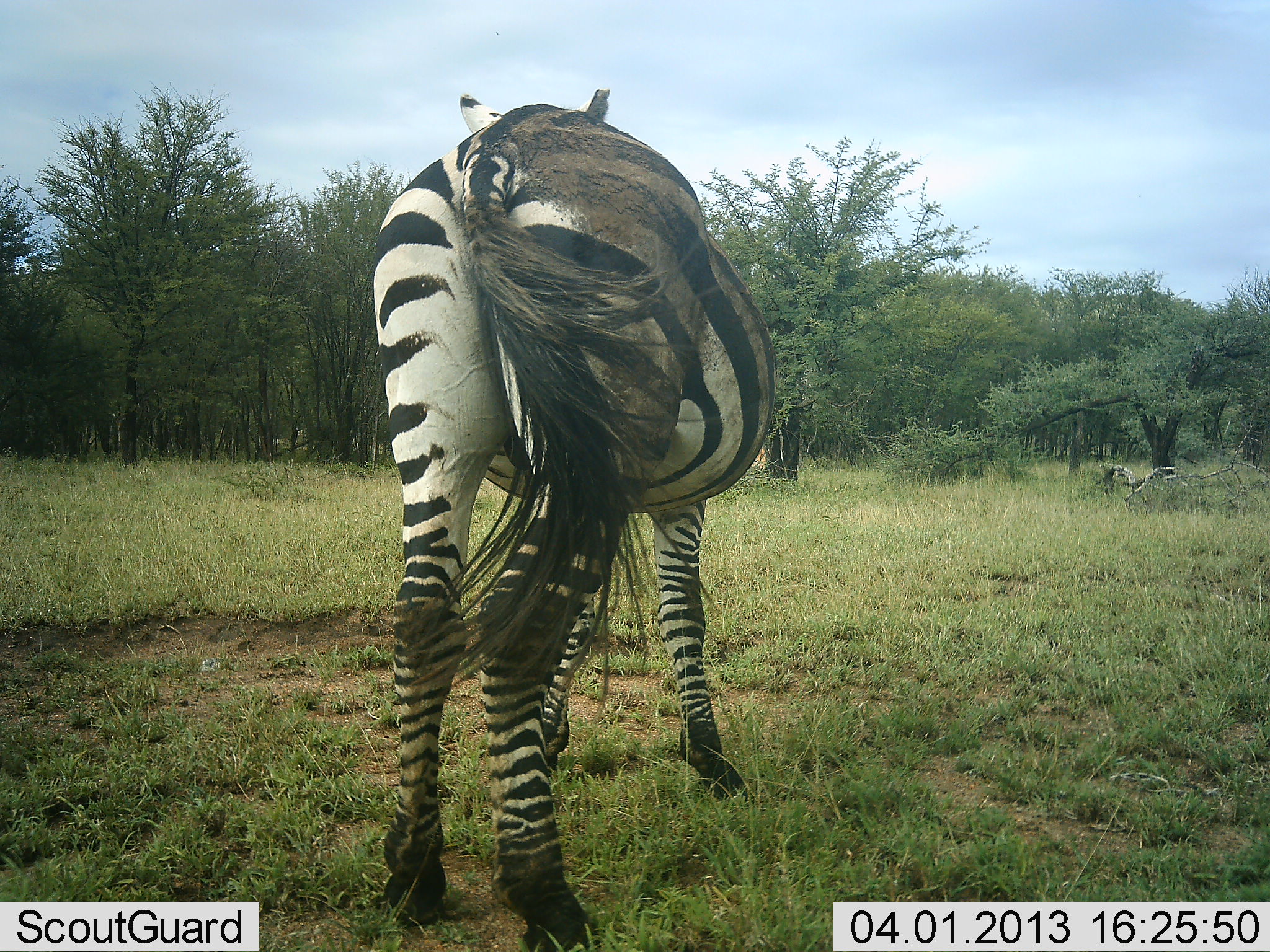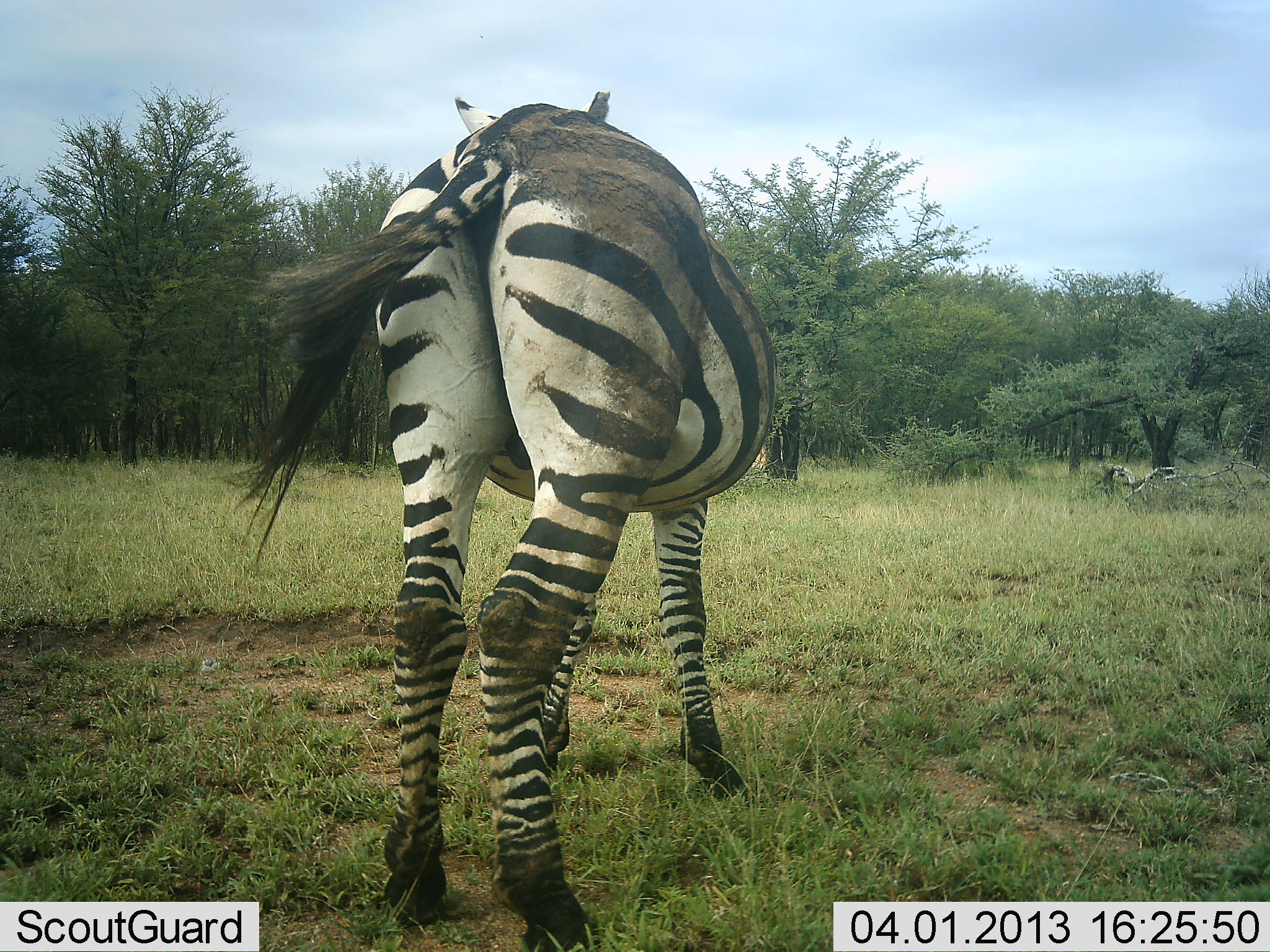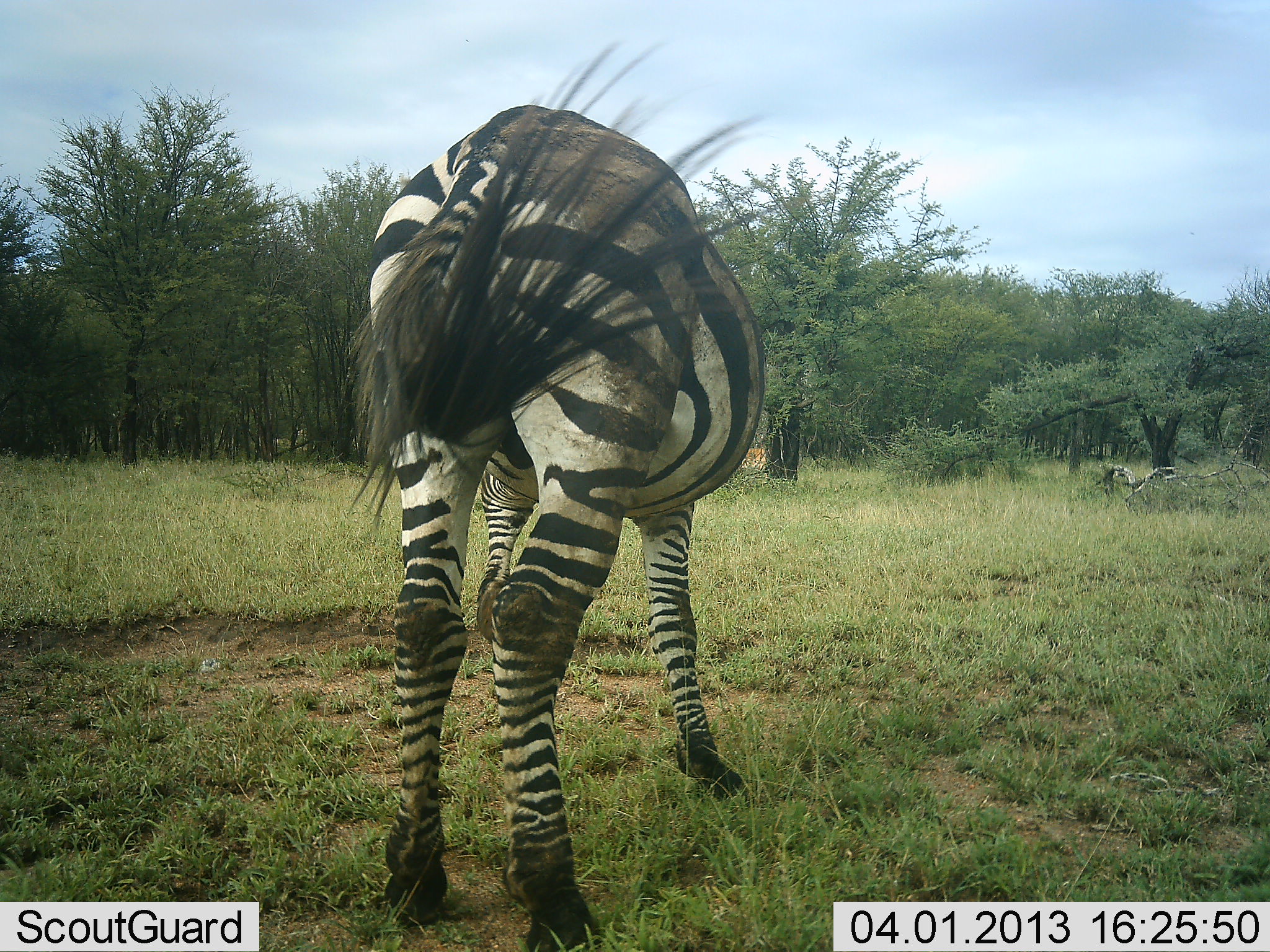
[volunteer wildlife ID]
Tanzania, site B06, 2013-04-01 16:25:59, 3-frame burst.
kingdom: Animalia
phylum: Chordata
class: Mammalia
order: Perissodactyla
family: Equidae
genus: Equus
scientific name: Equus quagga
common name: plains zebra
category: zebra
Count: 1.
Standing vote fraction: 96%.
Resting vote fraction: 0%.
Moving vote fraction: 4%.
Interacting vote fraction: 0%.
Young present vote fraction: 0%.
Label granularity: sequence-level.